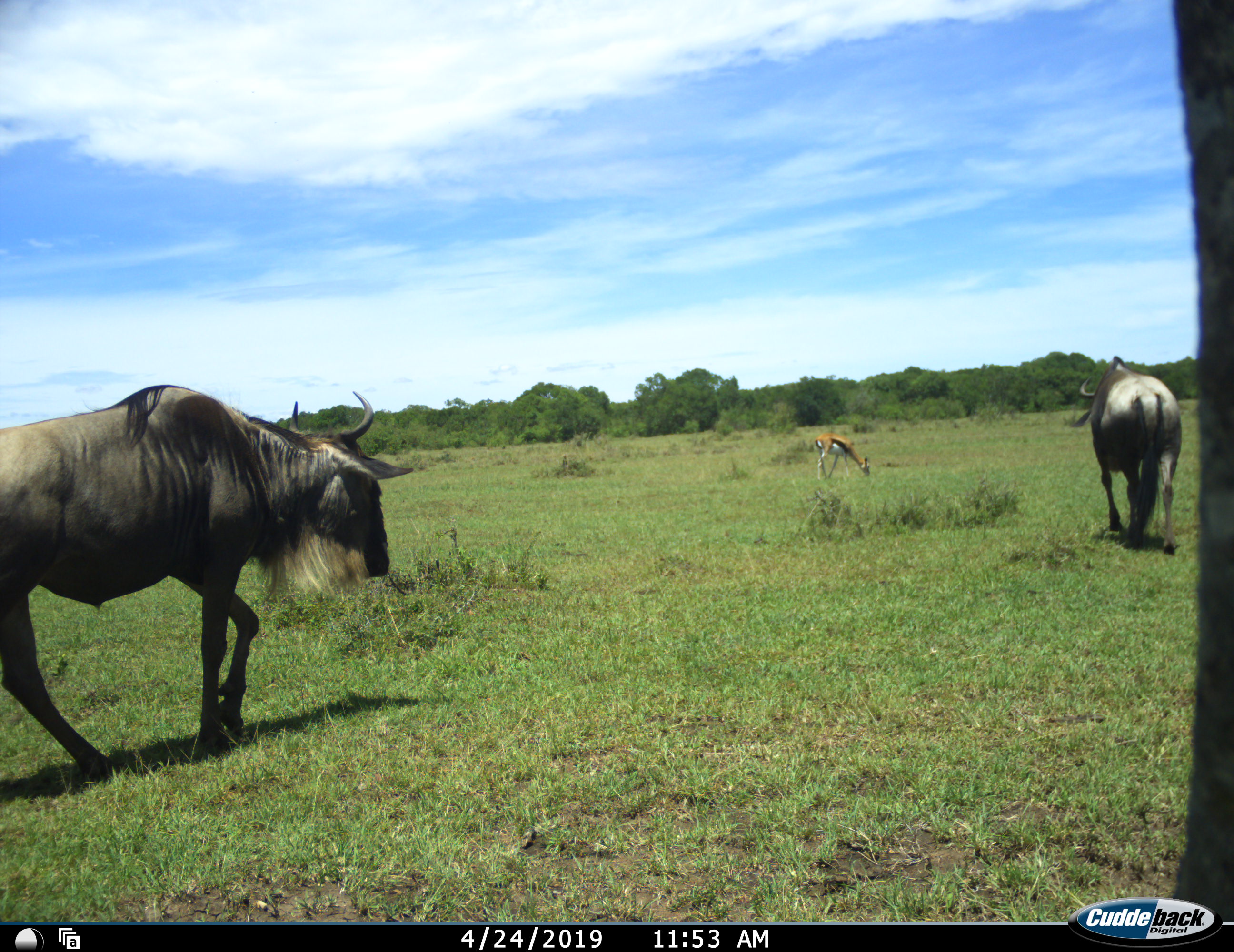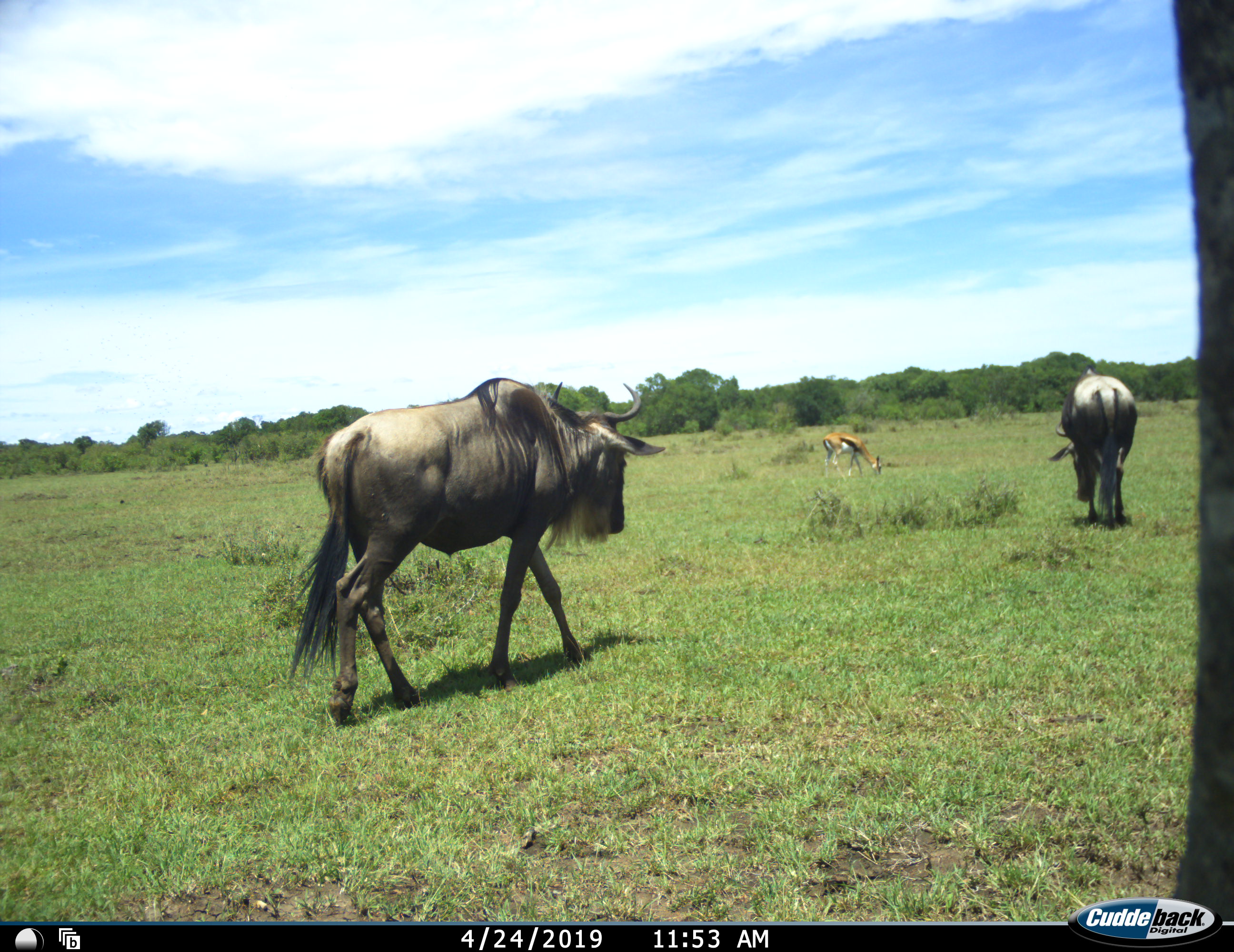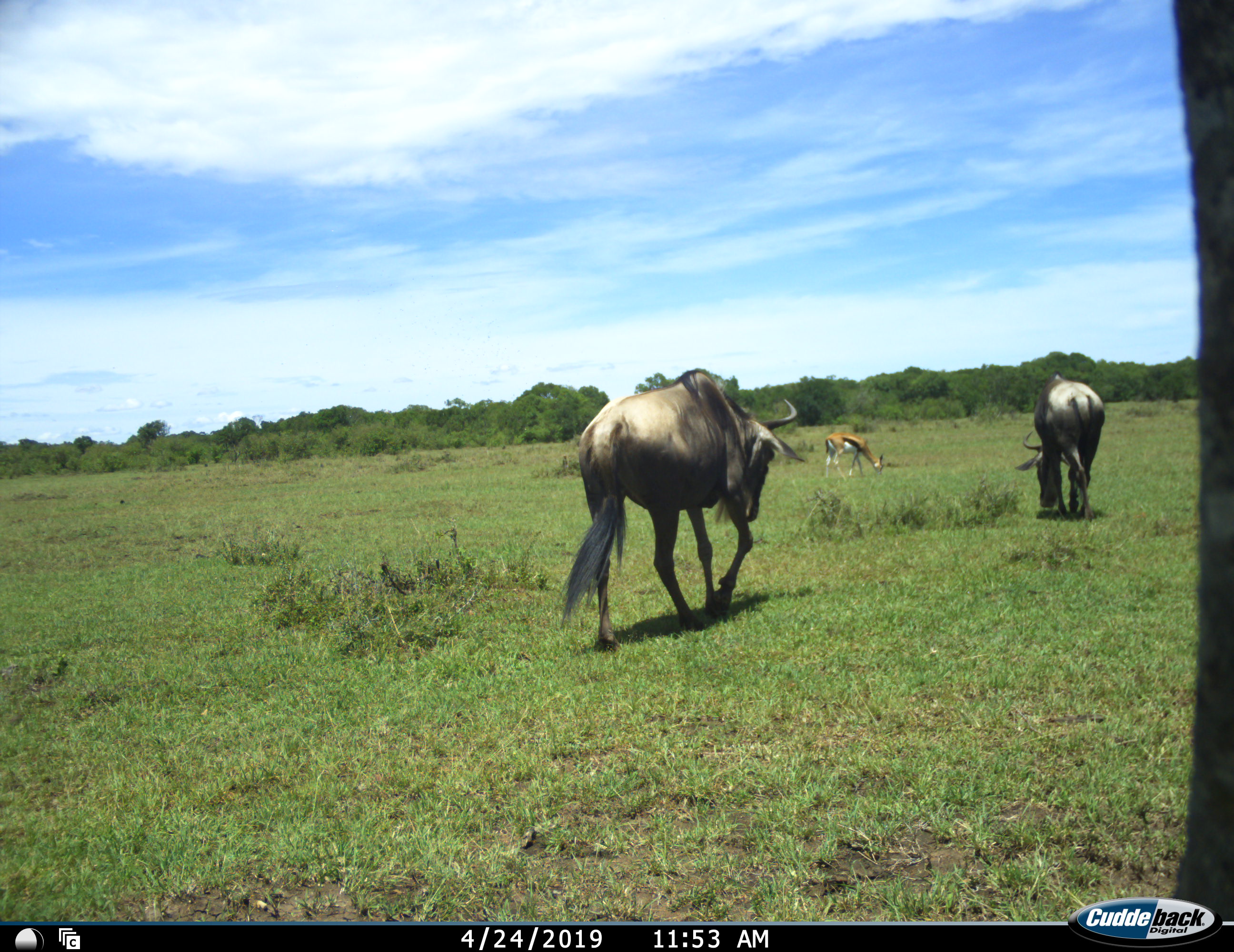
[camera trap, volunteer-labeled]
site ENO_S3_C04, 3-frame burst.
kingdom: Animalia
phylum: Chordata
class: Mammalia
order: Artiodactyla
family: Bovidae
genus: Eudorcas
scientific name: Eudorcas thomsonii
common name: thomson's gazelle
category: gazellethomsons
Gazellethomsons (thomson's gazelle) (Eudorcas thomsonii), count 1. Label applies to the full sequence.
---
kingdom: Animalia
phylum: Chordata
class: Mammalia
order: Artiodactyla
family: Bovidae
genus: Connochaetes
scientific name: Connochaetes taurinus taurinus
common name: blue wildebeest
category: wildebeestblue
Wildebeestblue (blue wildebeest) (Connochaetes taurinus taurinus), count 2. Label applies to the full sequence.